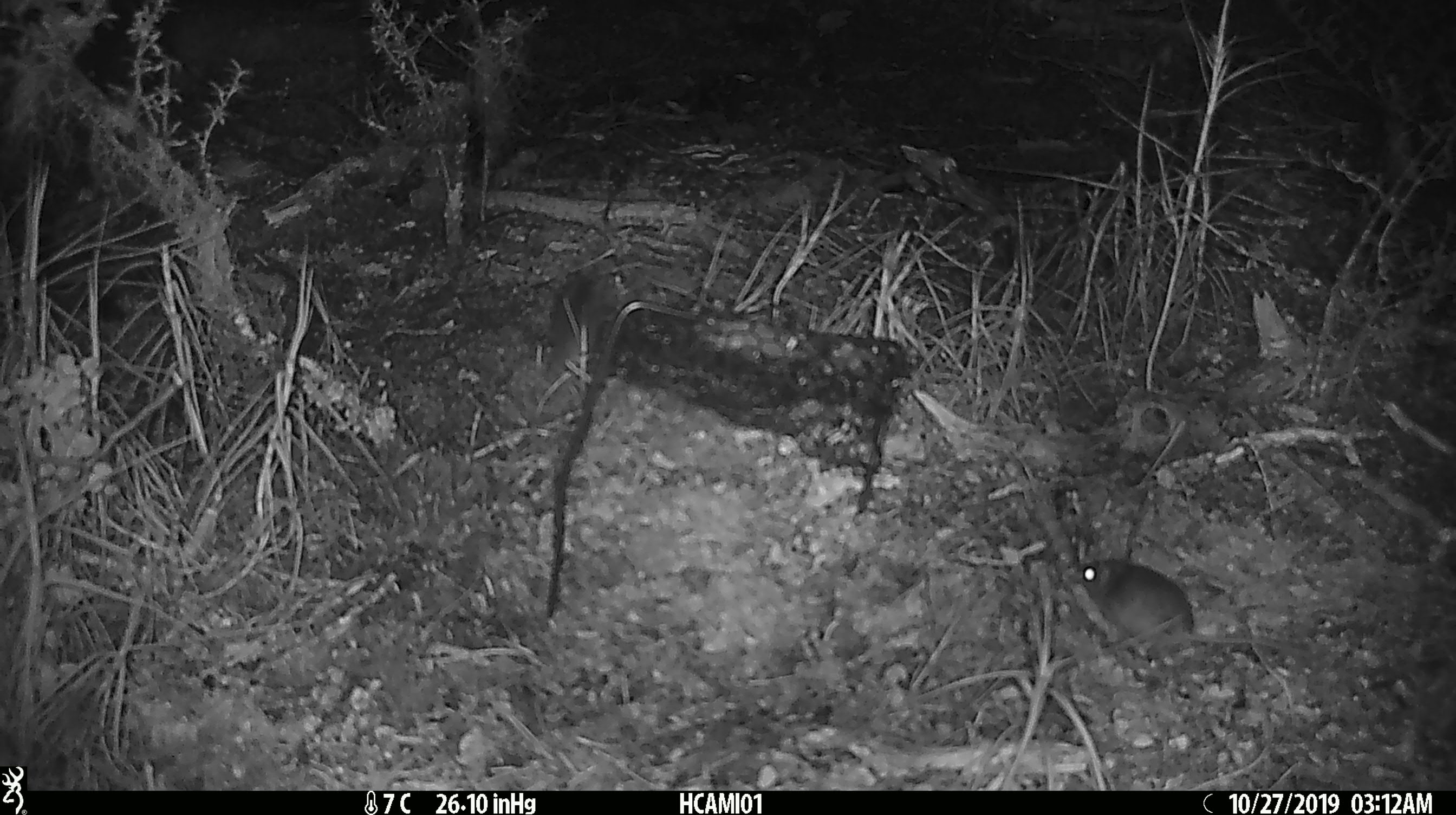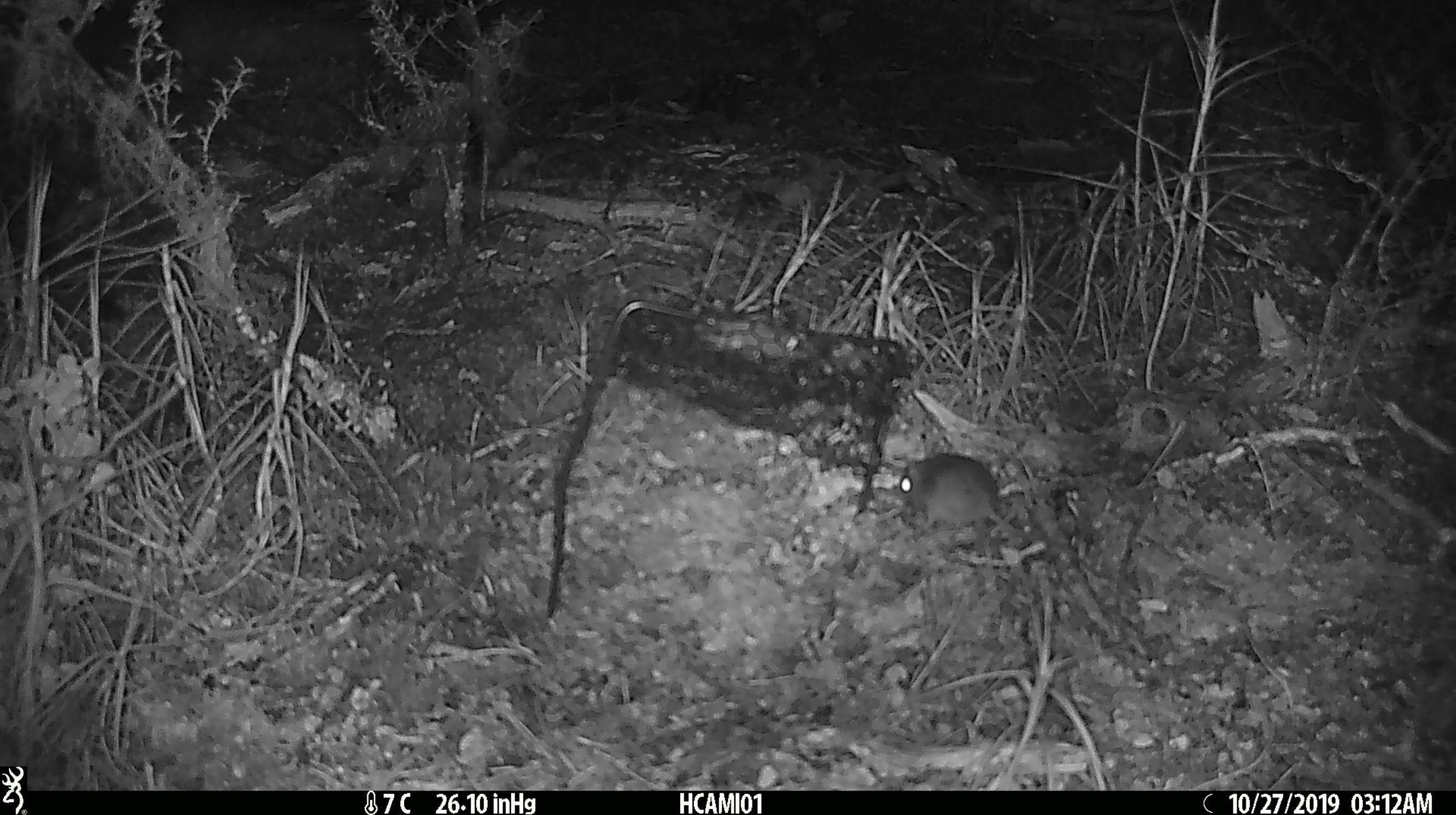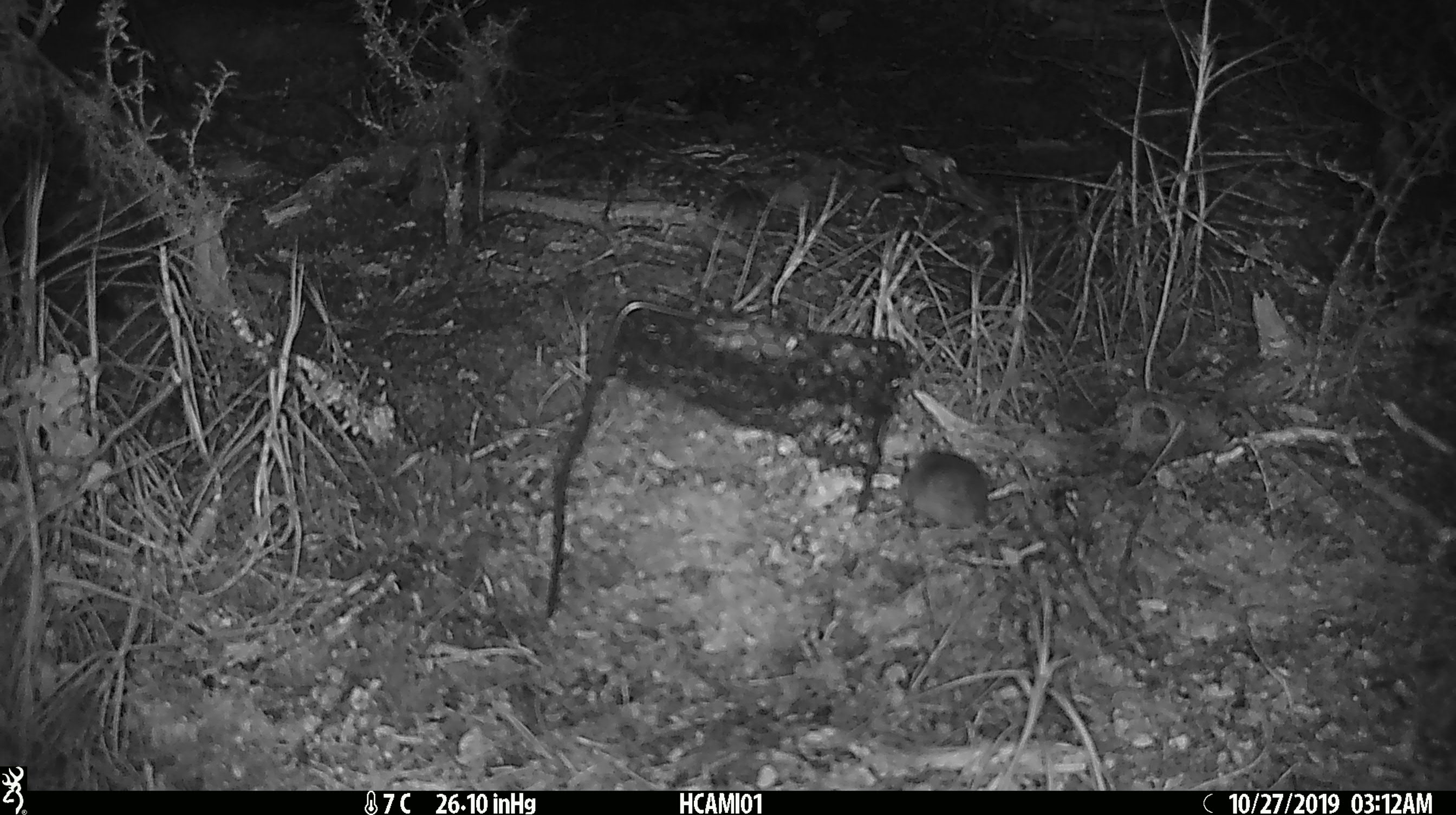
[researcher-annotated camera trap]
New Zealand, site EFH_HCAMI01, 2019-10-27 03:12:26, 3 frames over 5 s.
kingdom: Animalia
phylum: Chordata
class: Mammalia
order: Rodentia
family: Muridae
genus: Mus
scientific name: Mus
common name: mouse